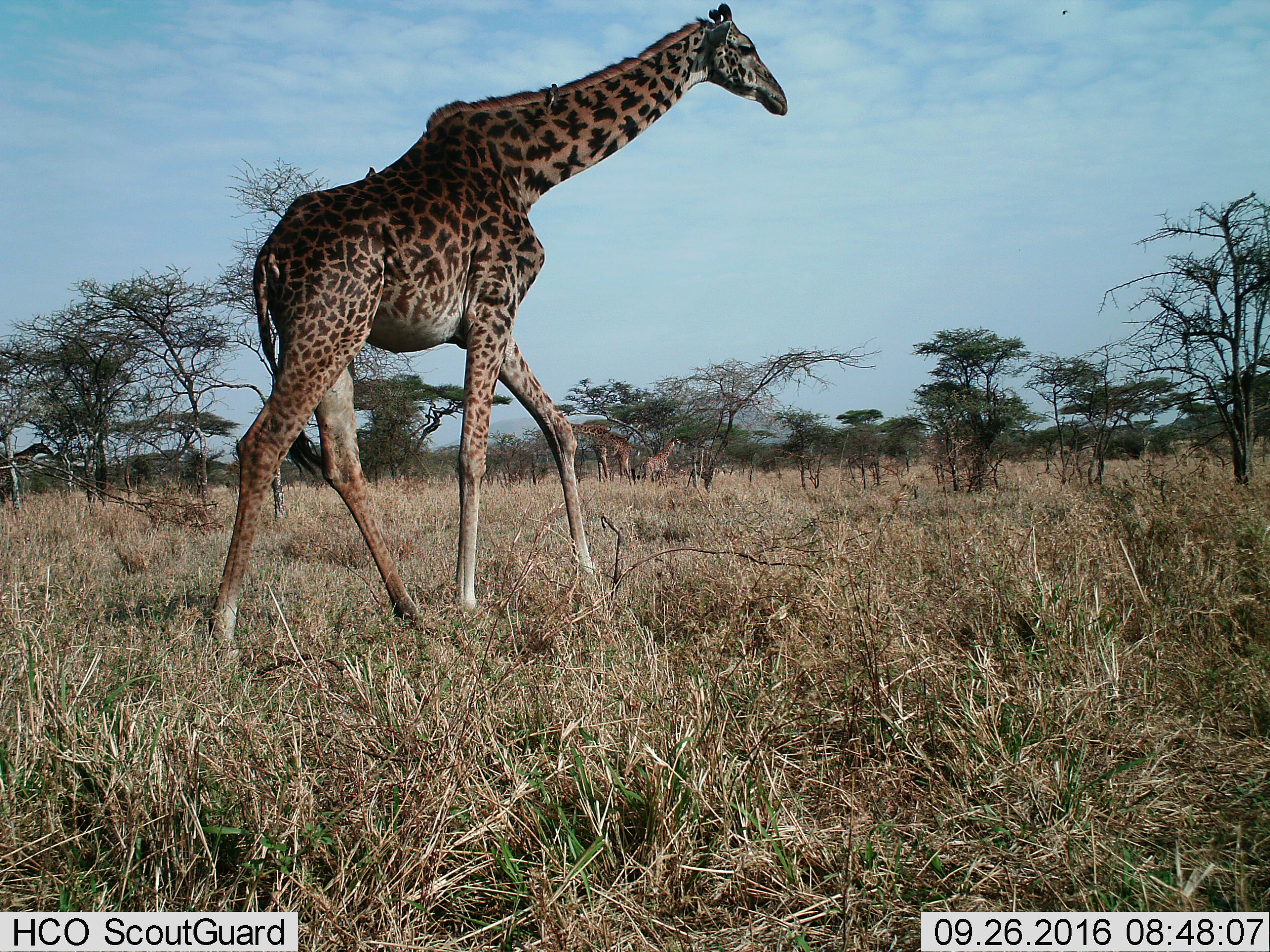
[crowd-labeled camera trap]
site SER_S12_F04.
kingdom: Animalia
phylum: Chordata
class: Mammalia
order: Artiodactyla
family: Giraffidae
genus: Giraffa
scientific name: Giraffa camelopardalis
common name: giraffe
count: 3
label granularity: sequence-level